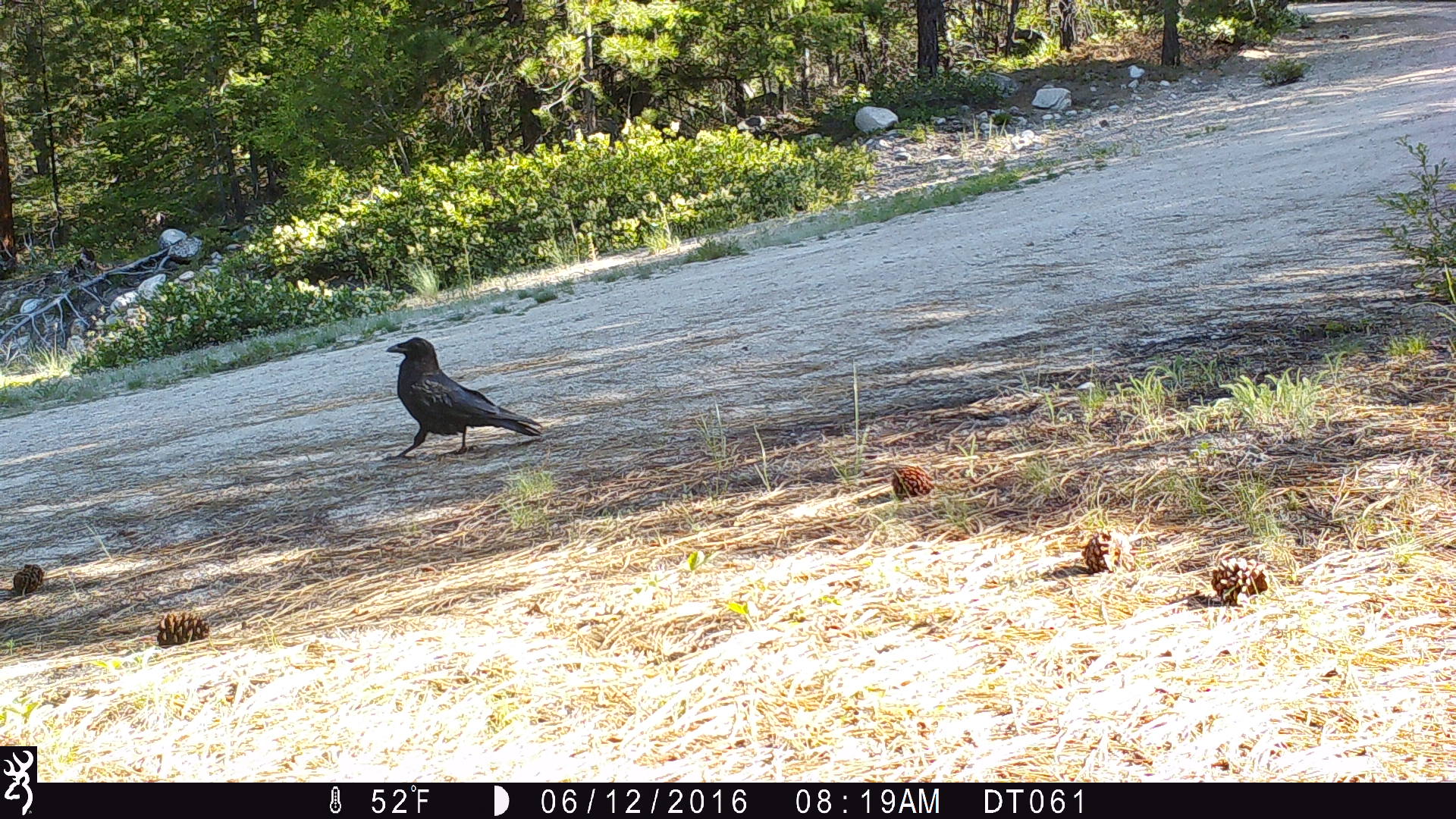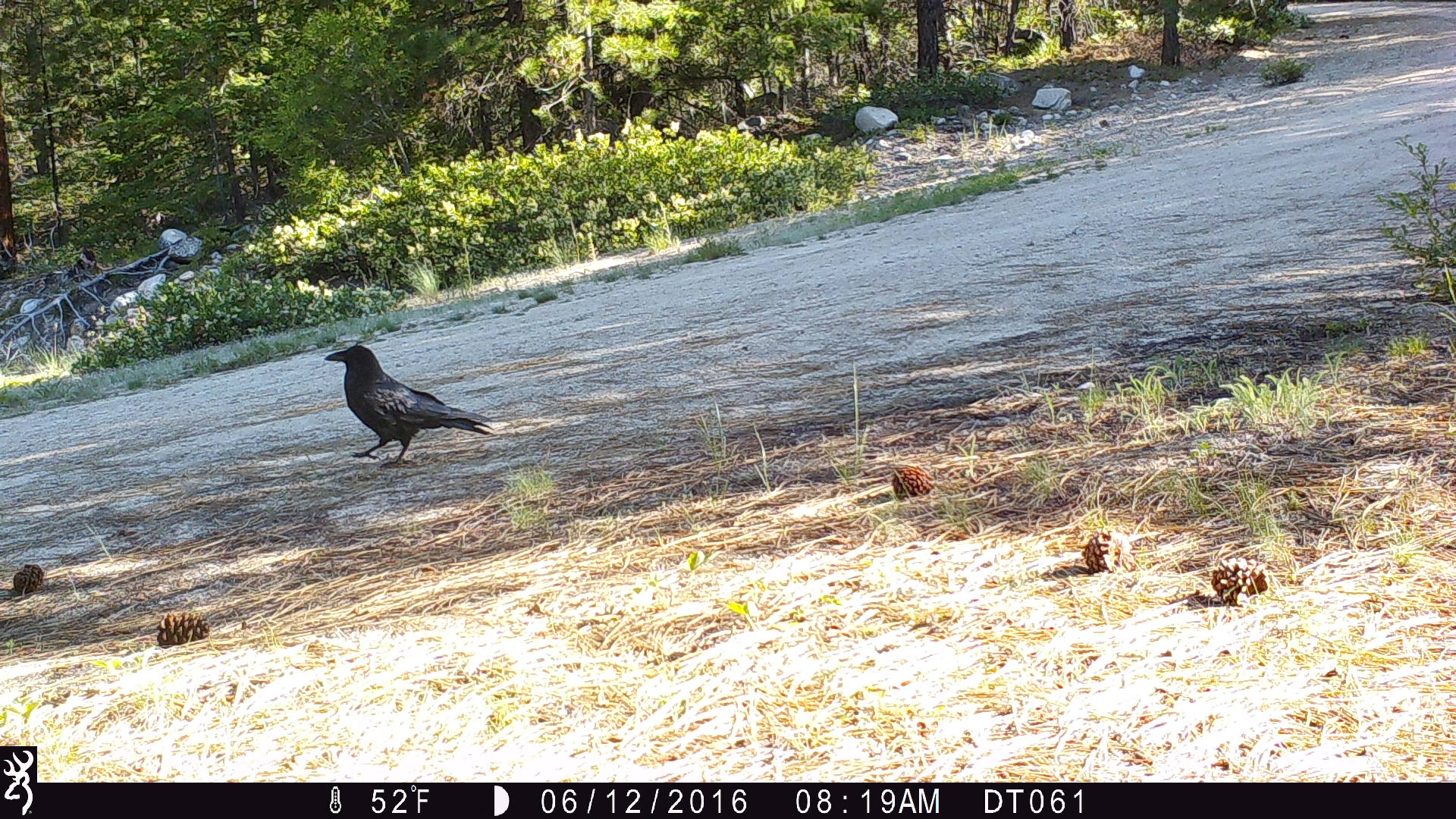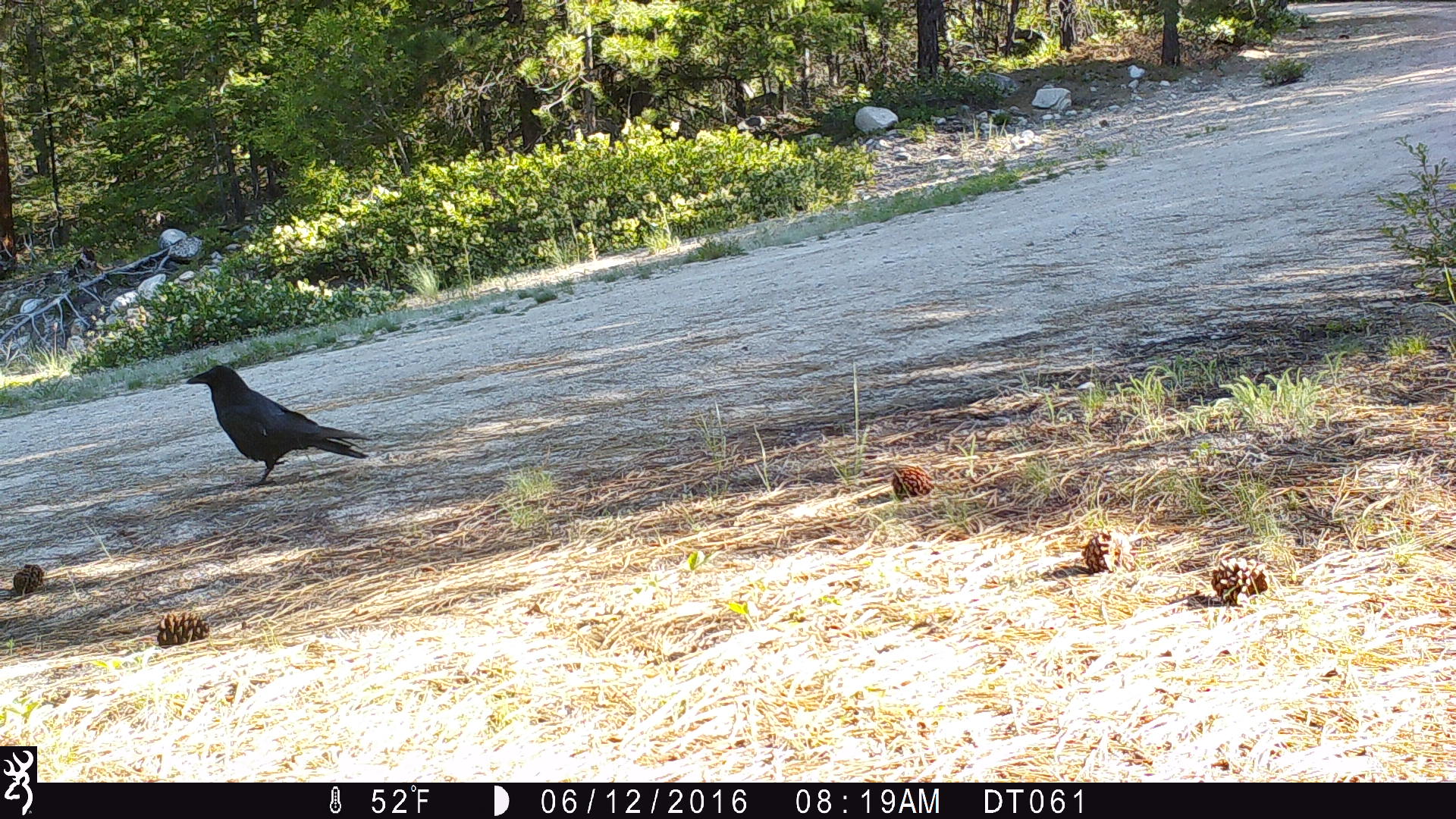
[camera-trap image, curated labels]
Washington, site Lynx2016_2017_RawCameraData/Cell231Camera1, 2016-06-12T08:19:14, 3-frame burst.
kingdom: Animalia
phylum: Chordata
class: Aves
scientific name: Aves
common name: birds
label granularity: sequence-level